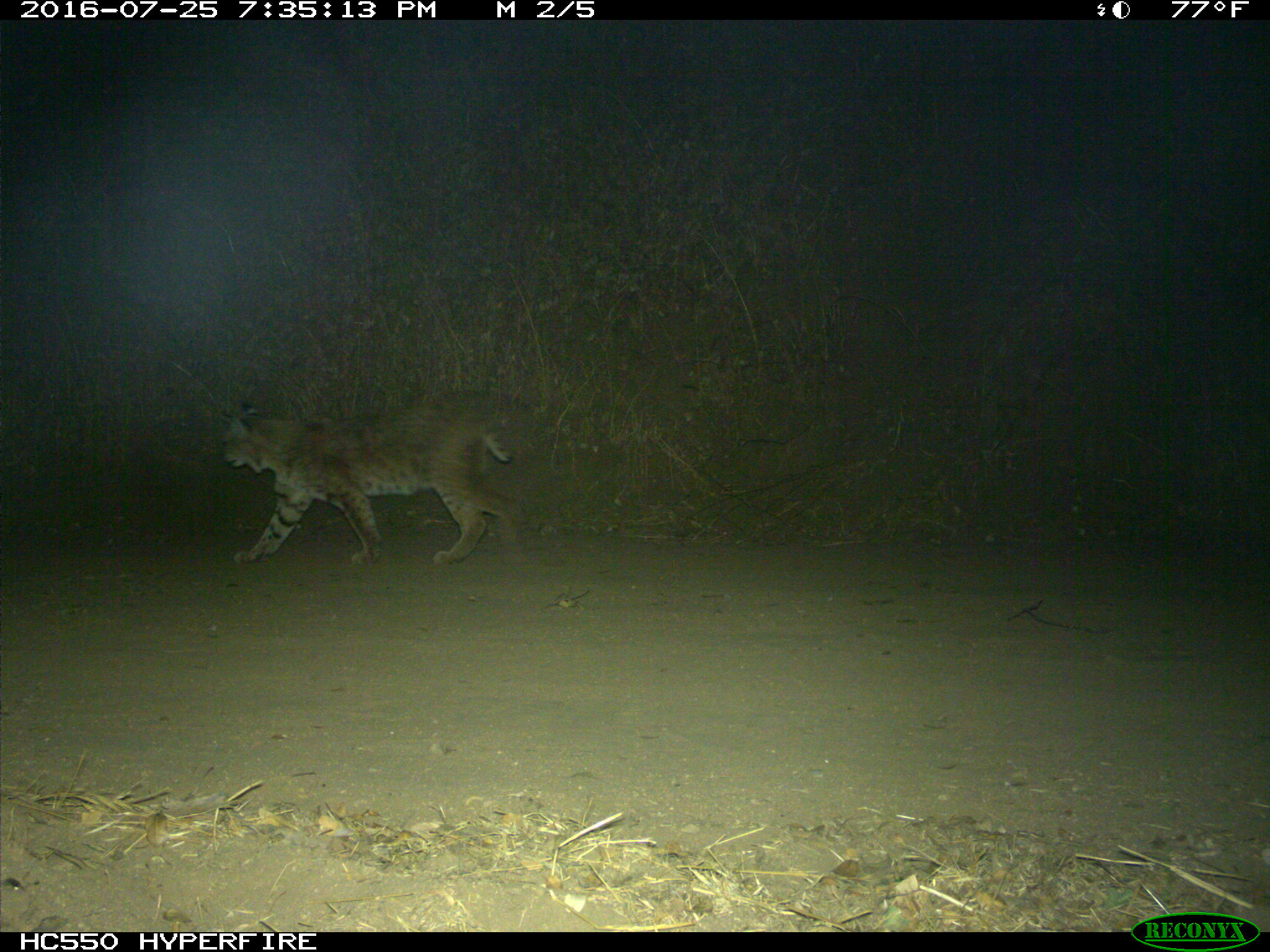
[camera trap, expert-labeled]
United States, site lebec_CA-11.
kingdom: Animalia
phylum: Chordata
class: Mammalia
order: Carnivora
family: Felidae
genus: Lynx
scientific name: Lynx rufus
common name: bobcat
Lynx rufus (bobcat).